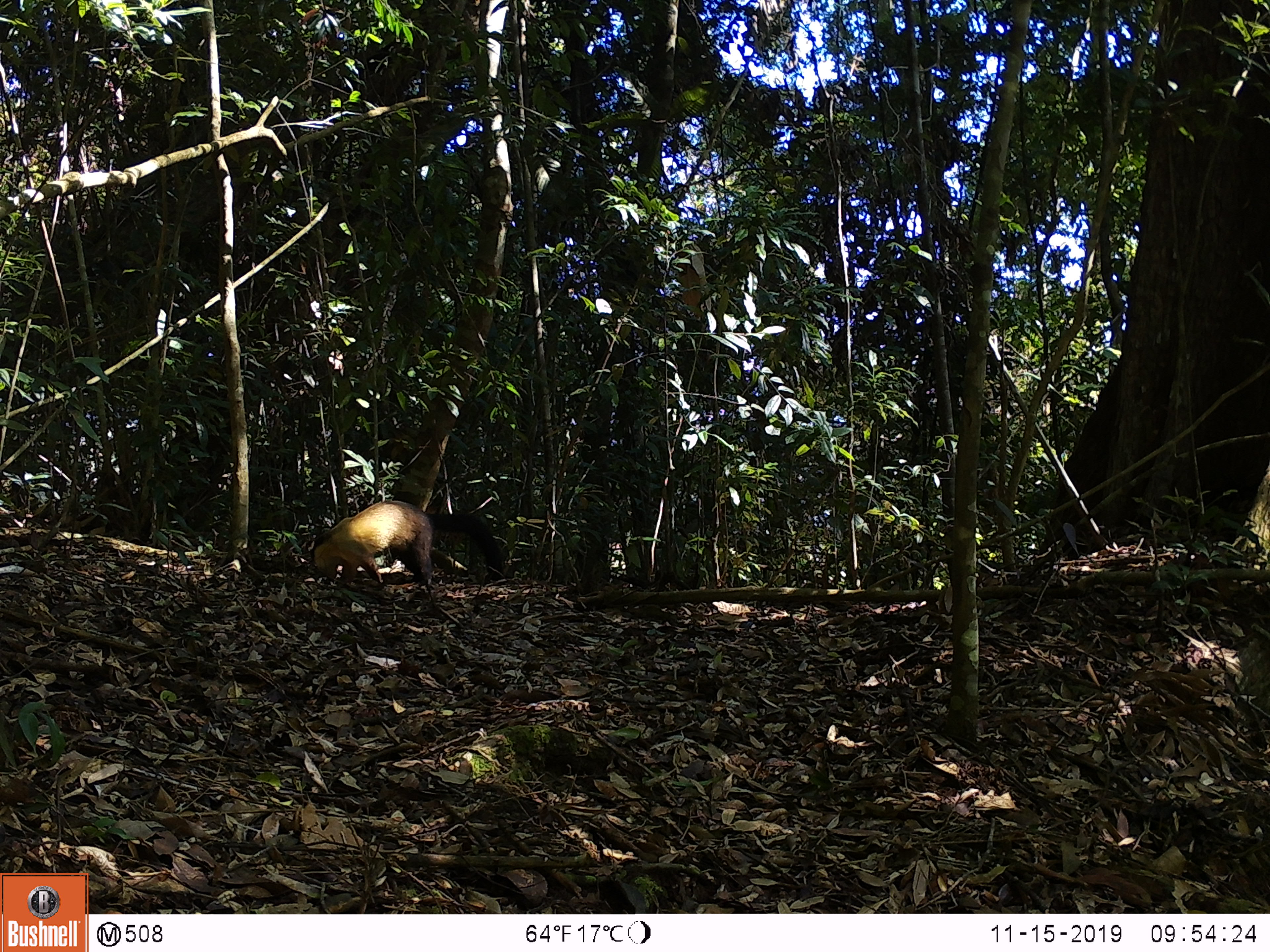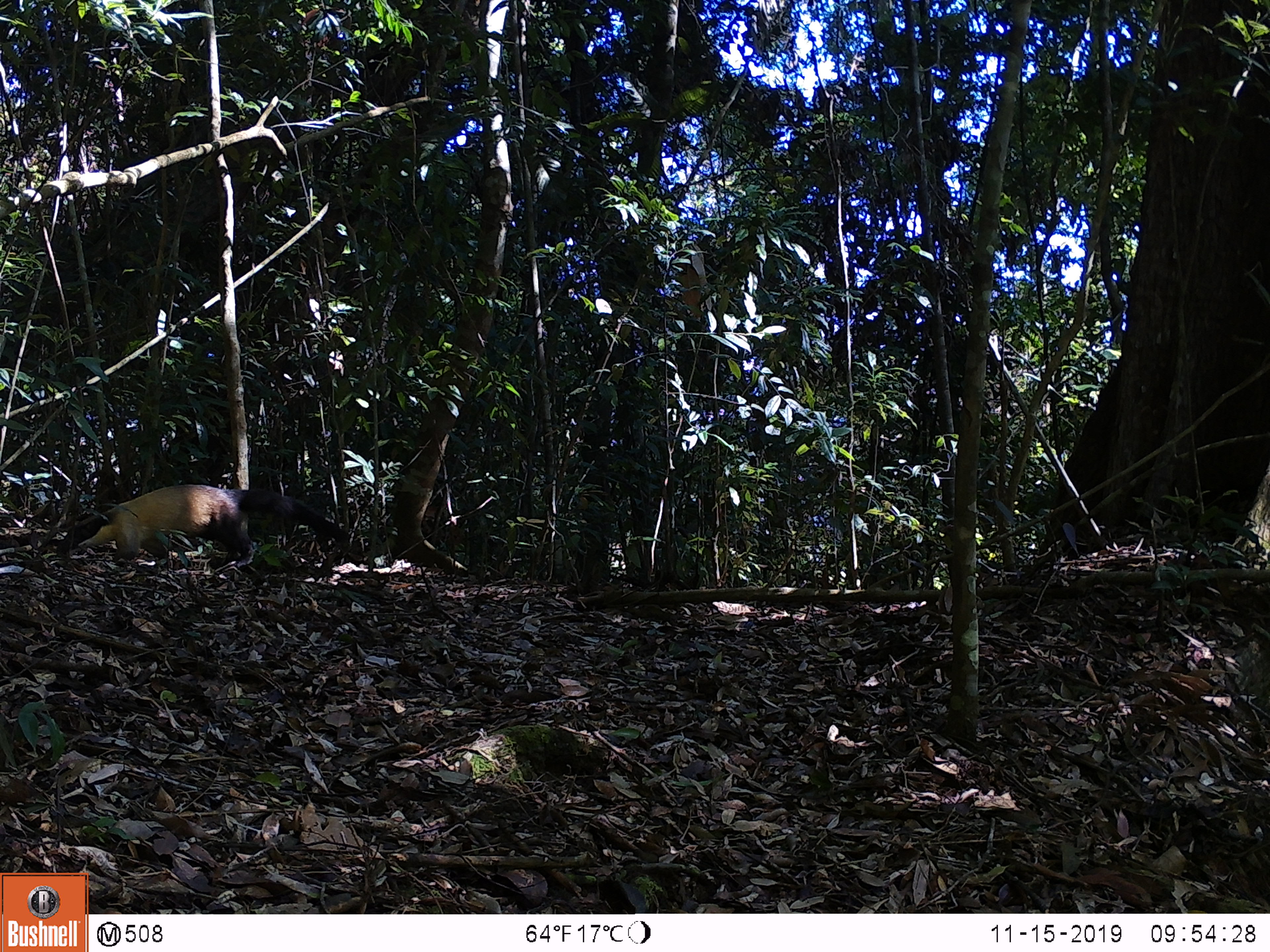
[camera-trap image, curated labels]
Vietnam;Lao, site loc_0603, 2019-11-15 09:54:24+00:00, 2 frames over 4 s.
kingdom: Animalia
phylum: Chordata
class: Mammalia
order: Carnivora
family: Mustelidae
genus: Martes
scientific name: Martes flavigula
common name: yellow-throated marten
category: yellow throated marten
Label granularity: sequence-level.